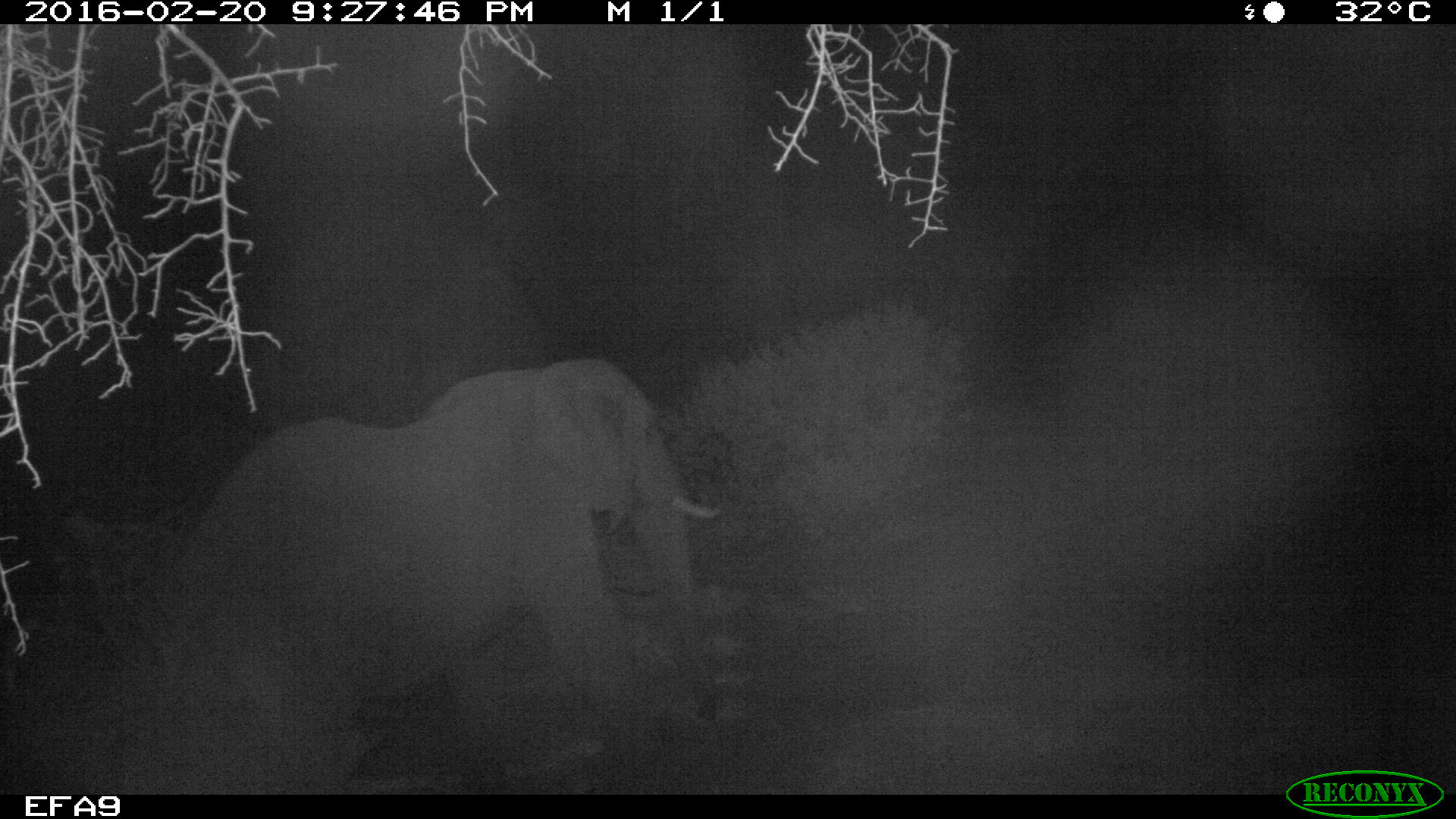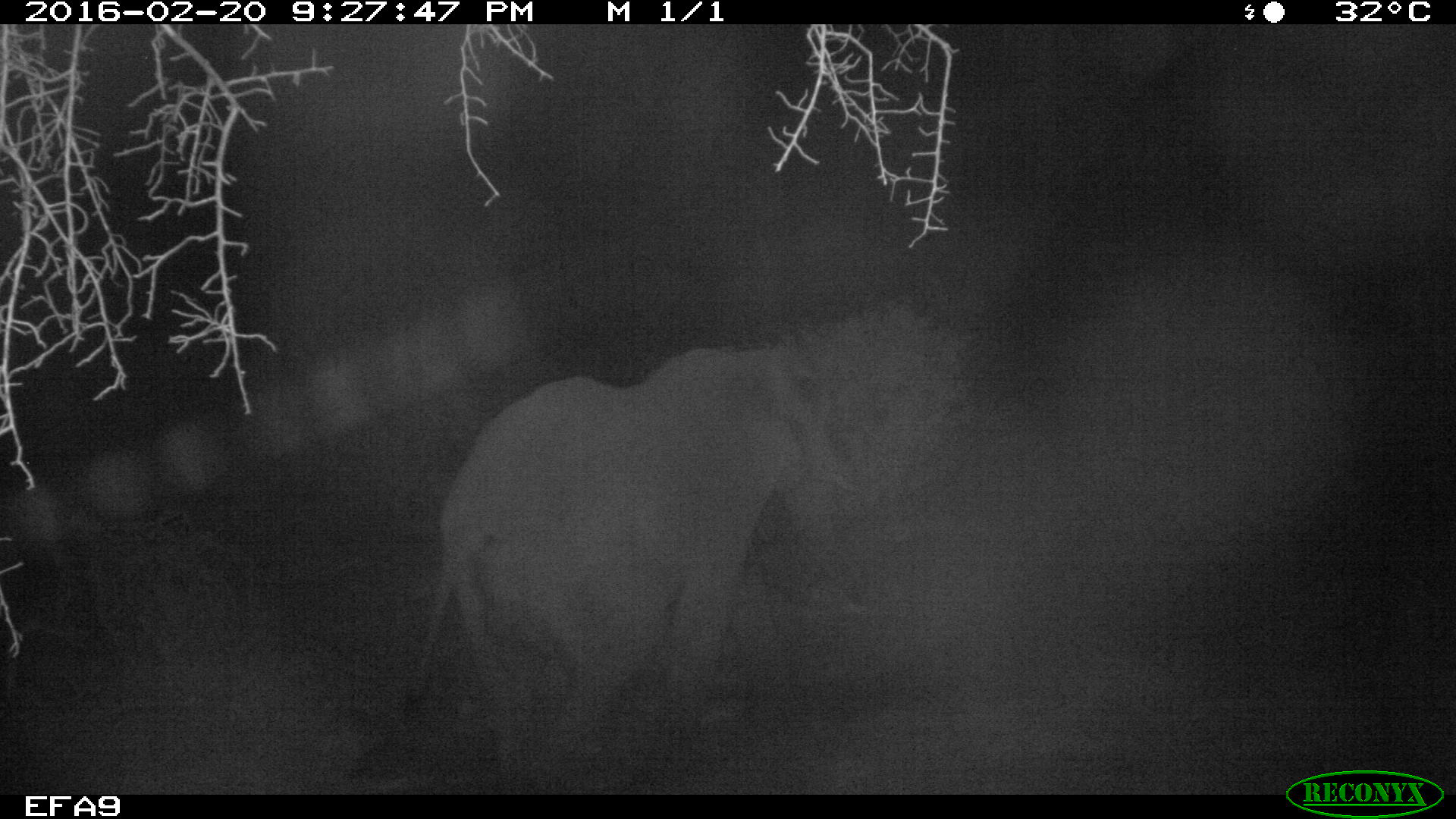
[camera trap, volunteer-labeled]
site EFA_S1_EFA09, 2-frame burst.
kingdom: Animalia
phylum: Chordata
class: Mammalia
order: Proboscidea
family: Elephantidae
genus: Loxodonta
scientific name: Loxodonta africana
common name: african bush elephant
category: elephant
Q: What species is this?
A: Elephant (african bush elephant) (Loxodonta africana).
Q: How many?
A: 1.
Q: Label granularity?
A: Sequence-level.